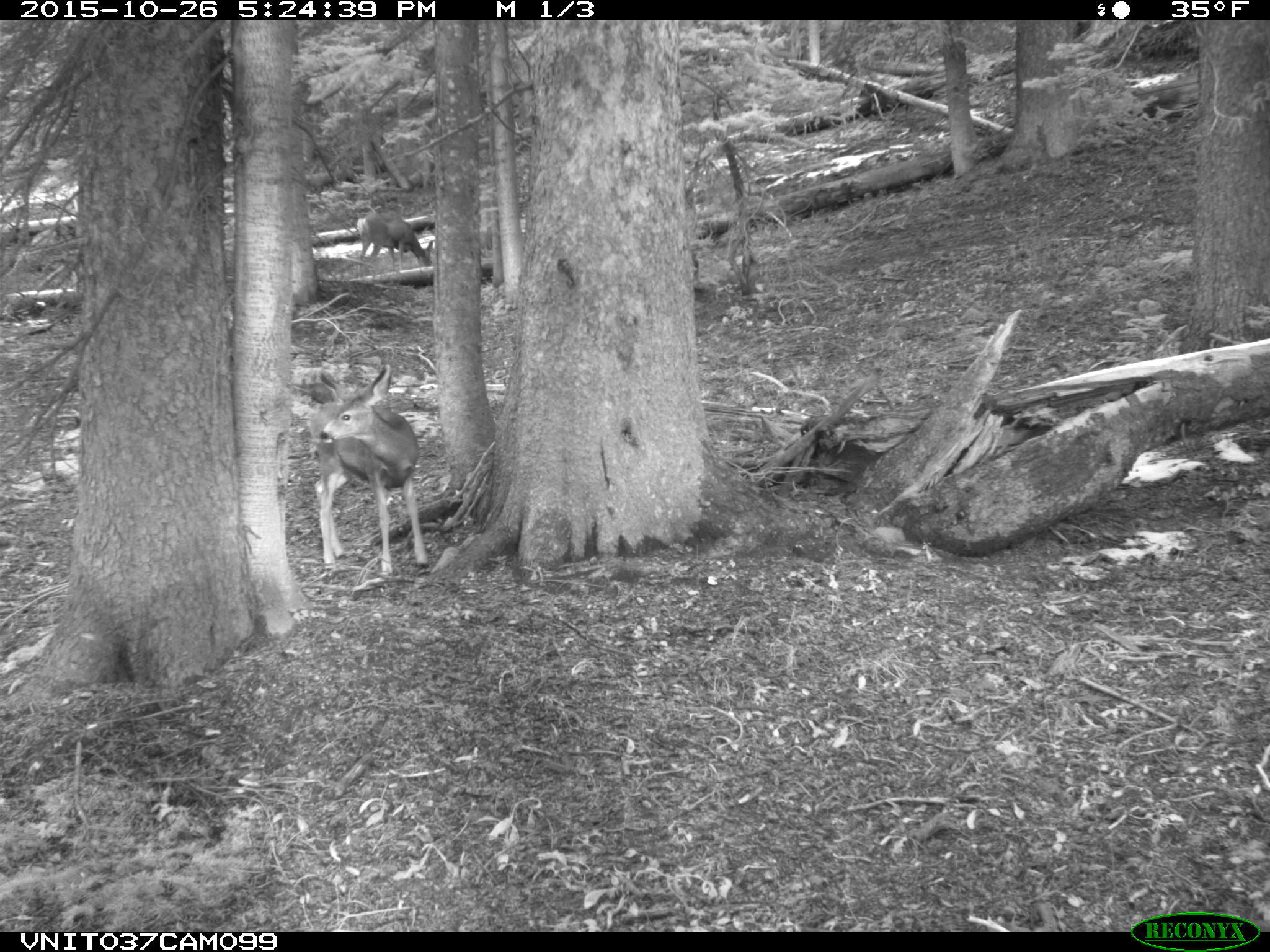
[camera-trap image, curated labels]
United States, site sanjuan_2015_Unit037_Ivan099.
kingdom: Animalia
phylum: Chordata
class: Mammalia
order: Artiodactyla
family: Cervidae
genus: Odocoileus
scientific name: Odocoileus hemionus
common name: mule deer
Odocoileus hemionus (mule deer).